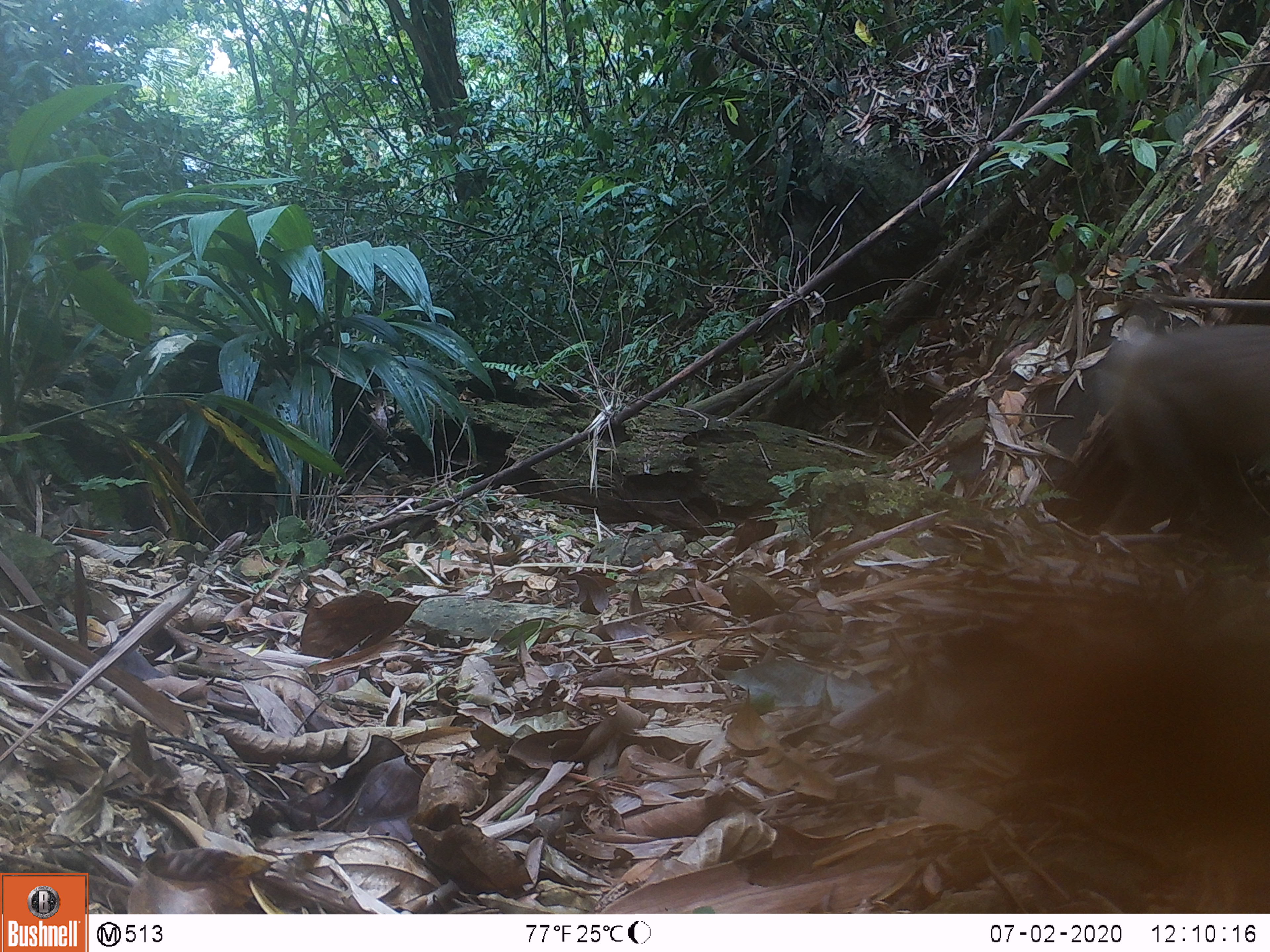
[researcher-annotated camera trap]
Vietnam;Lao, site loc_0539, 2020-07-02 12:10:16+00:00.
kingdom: Animalia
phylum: Chordata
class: Mammalia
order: Primates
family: Cercopithecidae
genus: Macaca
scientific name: Macaca nemestrina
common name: pig-tailed macaque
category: pig tailed macaque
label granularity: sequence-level